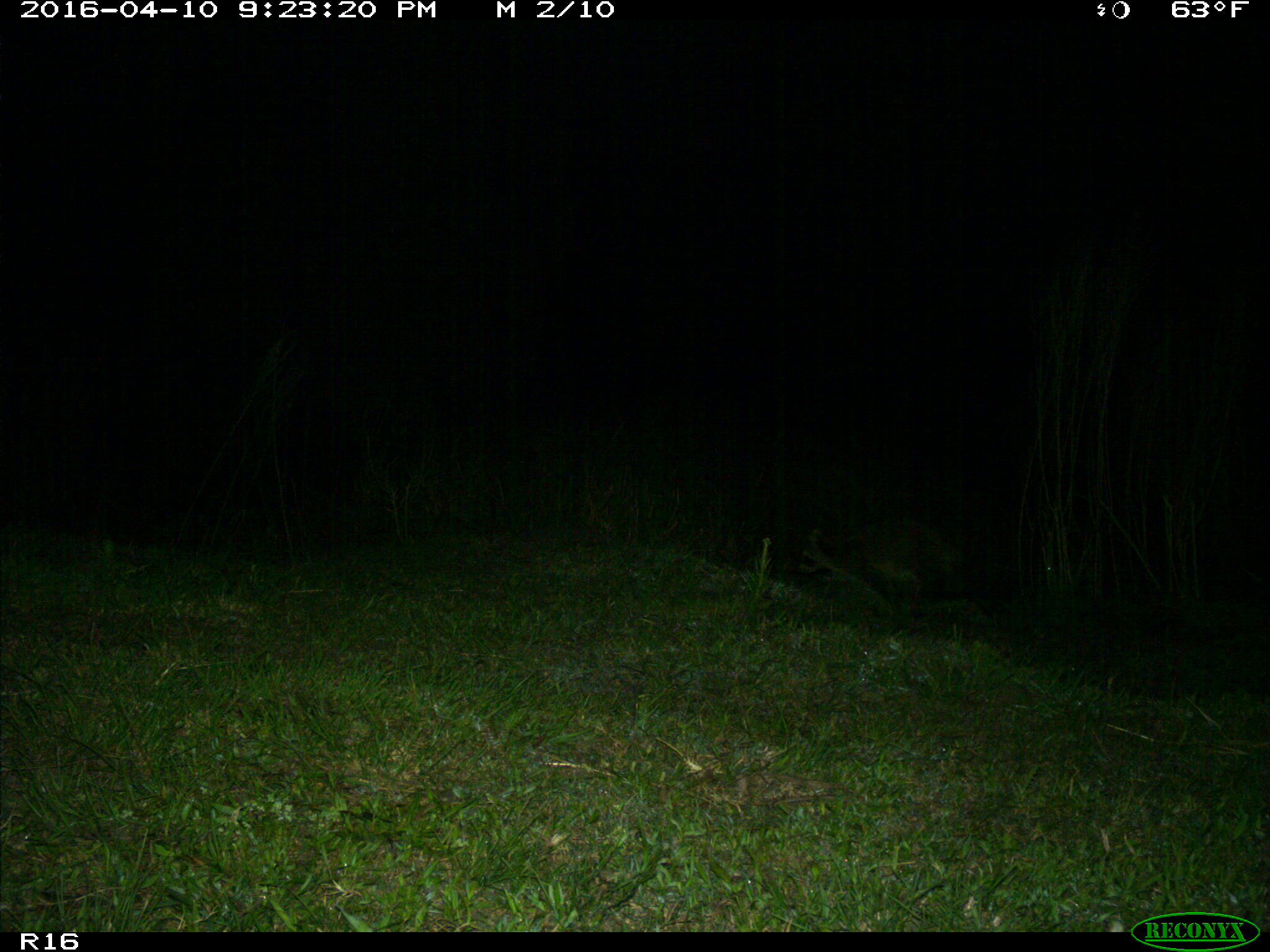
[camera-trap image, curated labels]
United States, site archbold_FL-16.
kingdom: Animalia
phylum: Chordata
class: Mammalia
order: Carnivora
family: Procyonidae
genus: Procyon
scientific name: Procyon lotor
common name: common raccoon